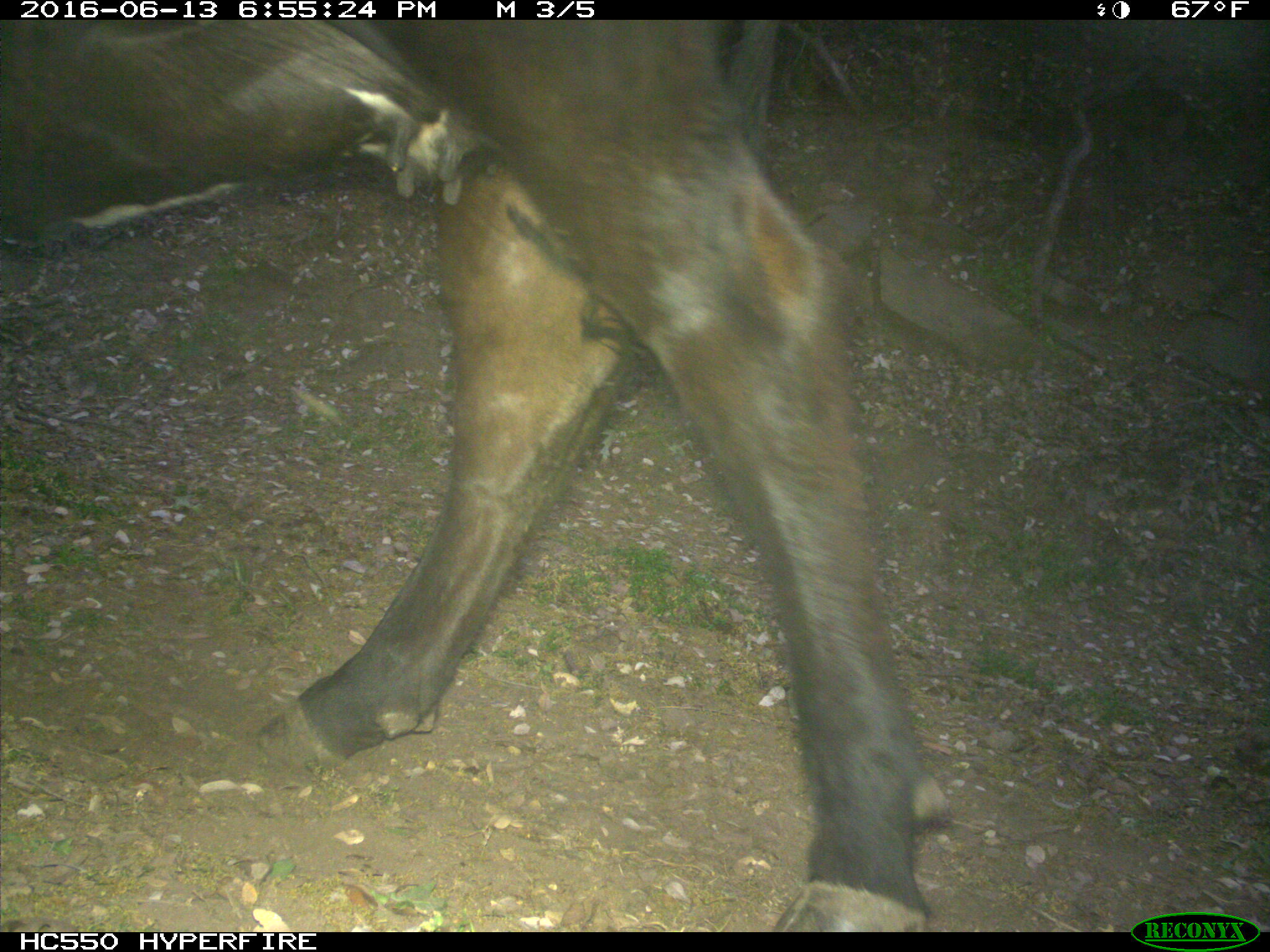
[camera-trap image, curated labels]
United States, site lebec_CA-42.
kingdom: Animalia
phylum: Chordata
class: Mammalia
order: Artiodactyla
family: Bovidae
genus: Bos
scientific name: Bos taurus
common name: domestic cow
Bos taurus (domestic cow).